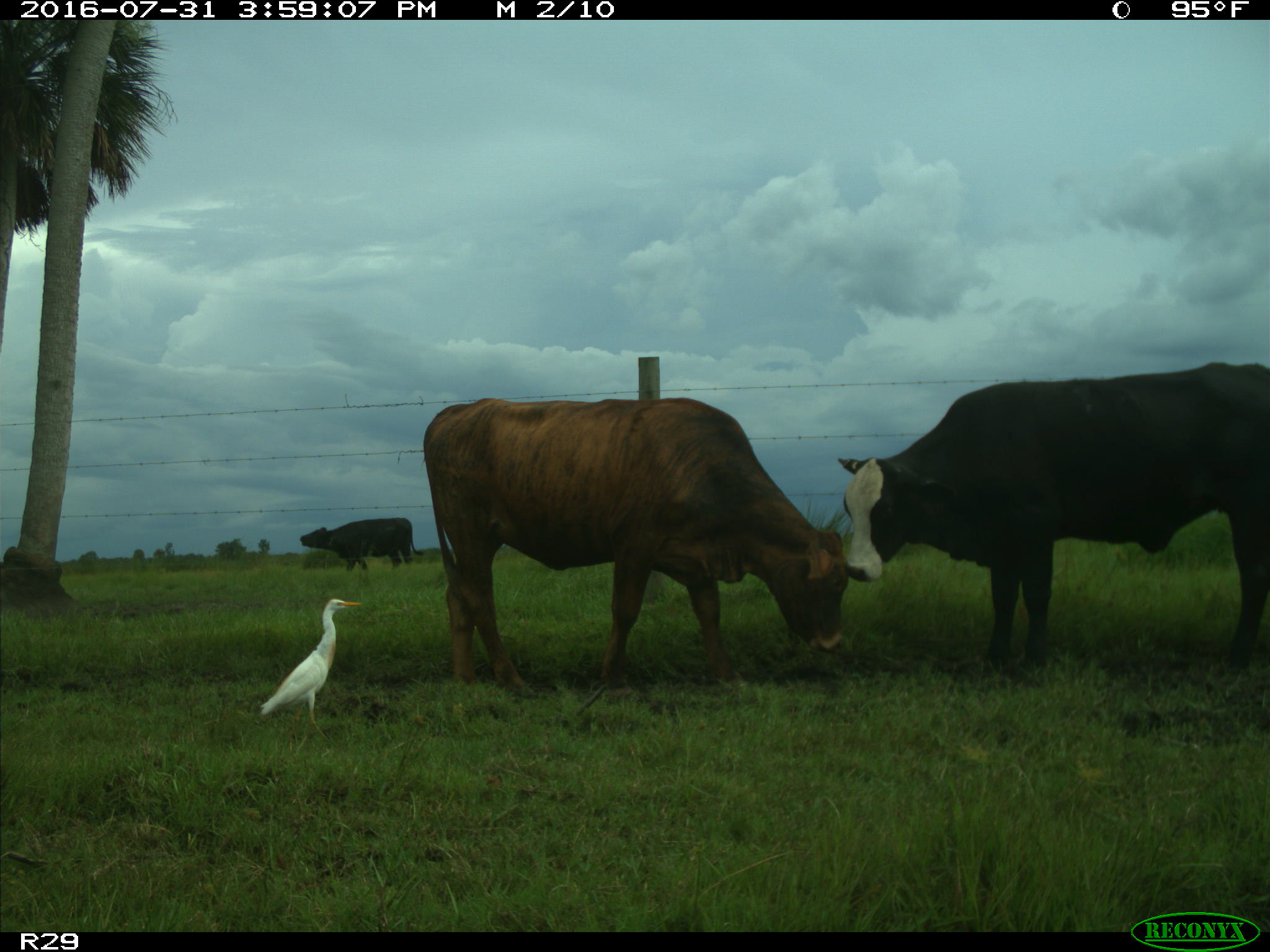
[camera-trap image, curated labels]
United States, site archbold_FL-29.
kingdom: Animalia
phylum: Chordata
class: Mammalia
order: Artiodactyla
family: Bovidae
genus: Bos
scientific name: Bos taurus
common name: domestic cow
Bos taurus (domestic cow).